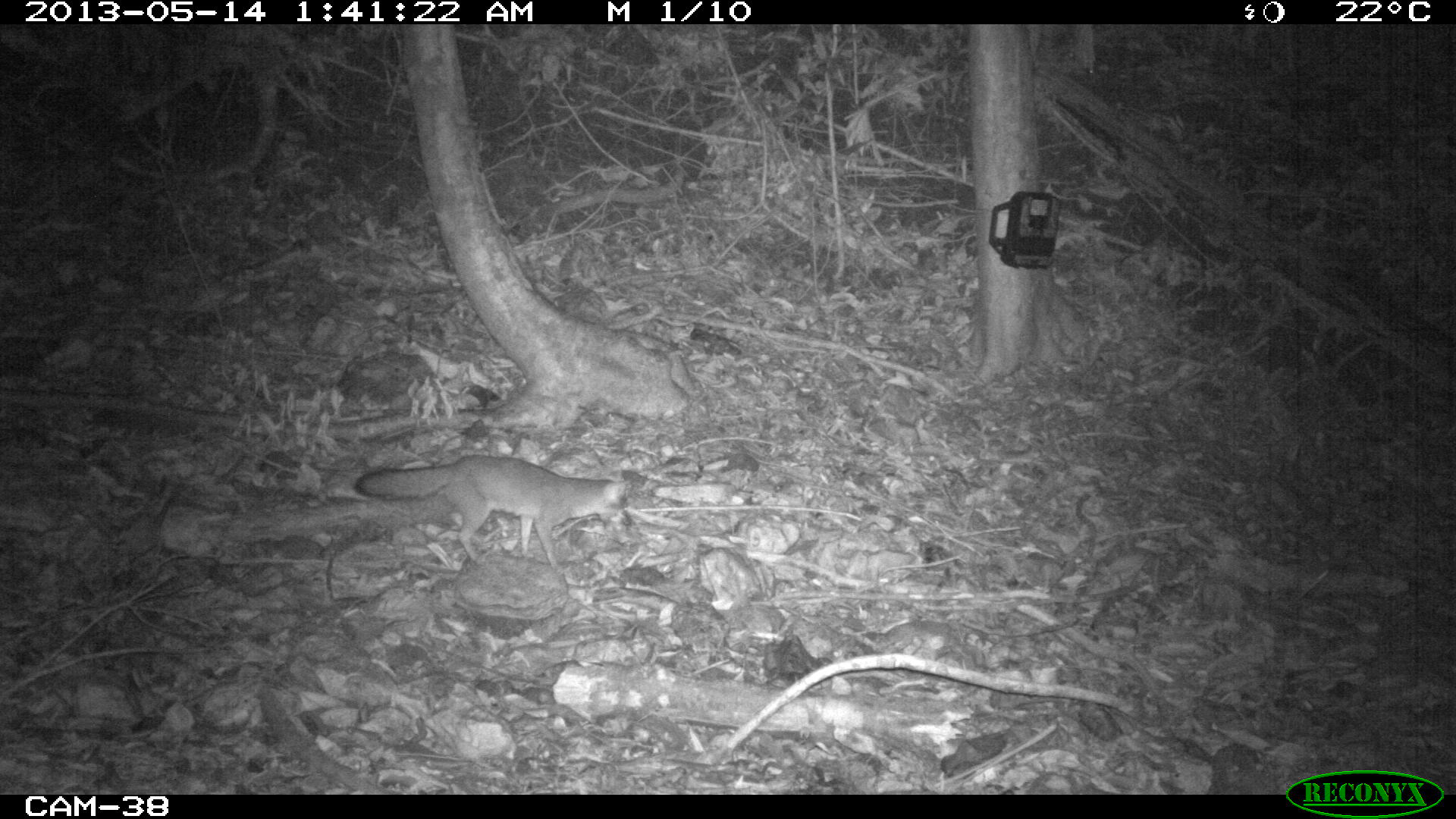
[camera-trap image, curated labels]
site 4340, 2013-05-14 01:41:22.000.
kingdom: Animalia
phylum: Chordata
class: Mammalia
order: Carnivora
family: Canidae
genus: Urocyon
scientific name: Urocyon cinereoargenteus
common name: gray fox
Urocyon cinereoargenteus (gray fox), count 1.